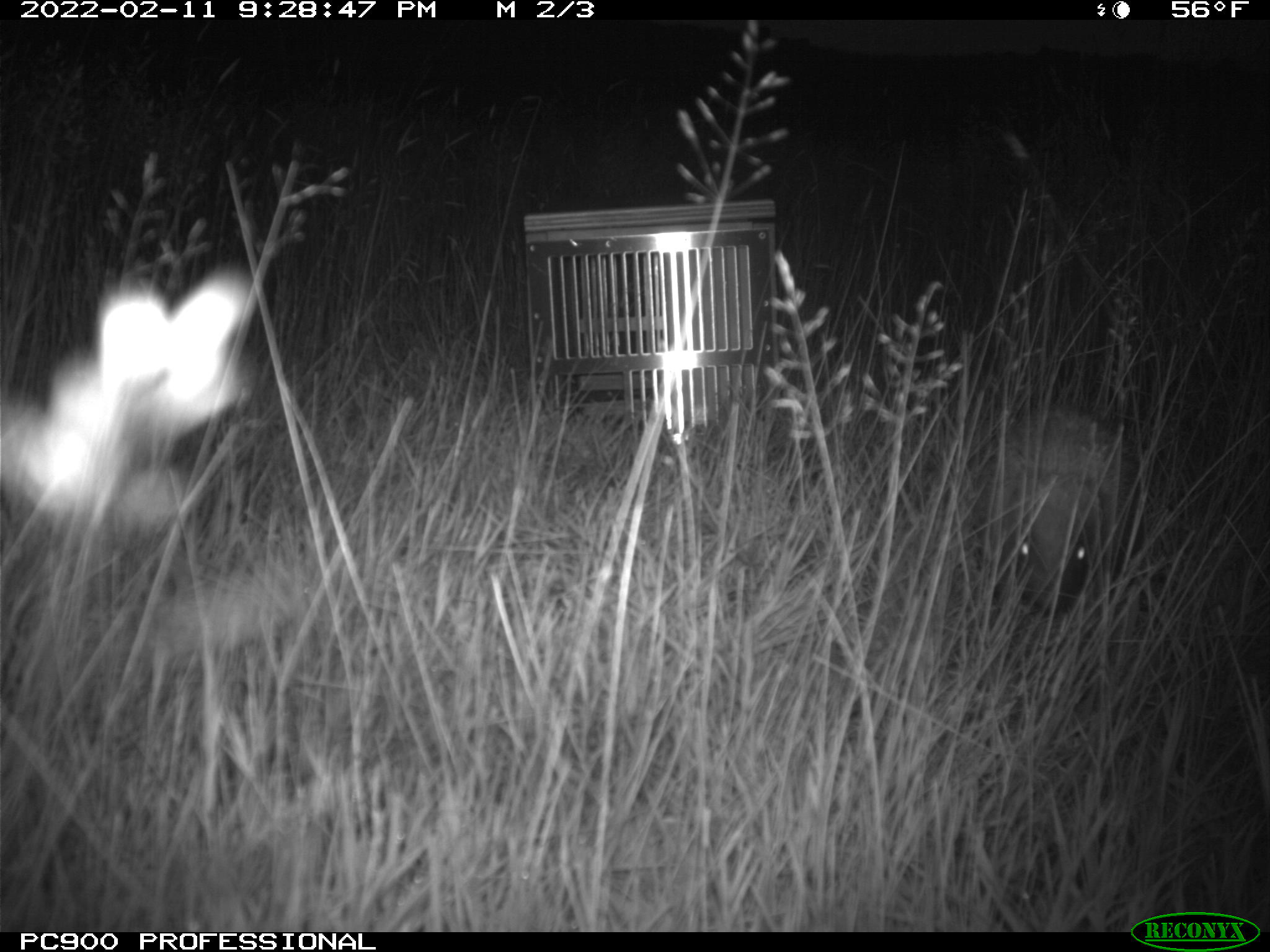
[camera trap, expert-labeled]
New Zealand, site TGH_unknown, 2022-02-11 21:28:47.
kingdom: Animalia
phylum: Chordata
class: Mammalia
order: Eulipotyphla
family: Erinaceidae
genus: Erinaceus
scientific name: Erinaceus europaeus europaeus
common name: european hedgehog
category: hedgehog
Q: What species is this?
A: Hedgehog (european hedgehog) (Erinaceus europaeus europaeus).